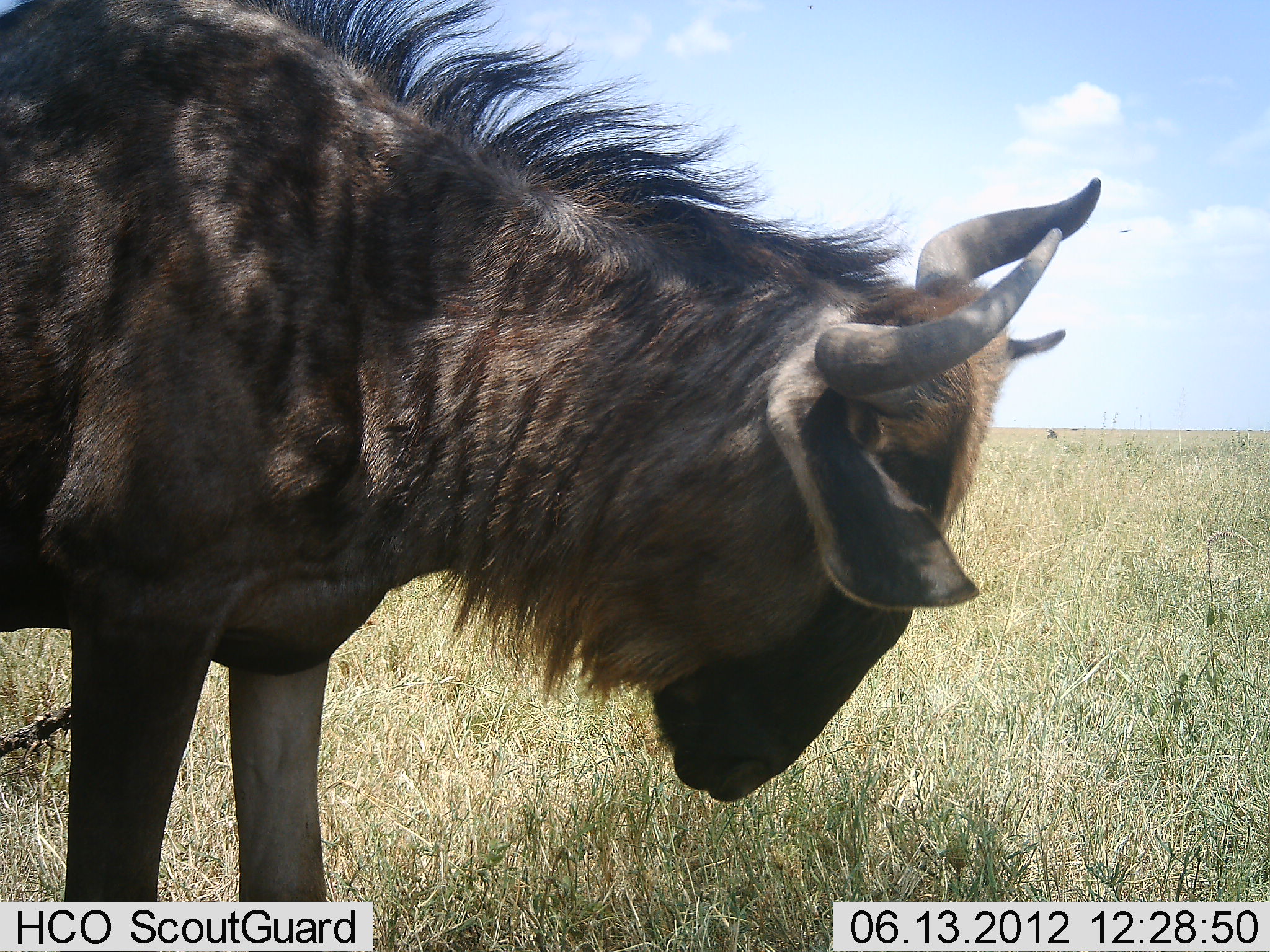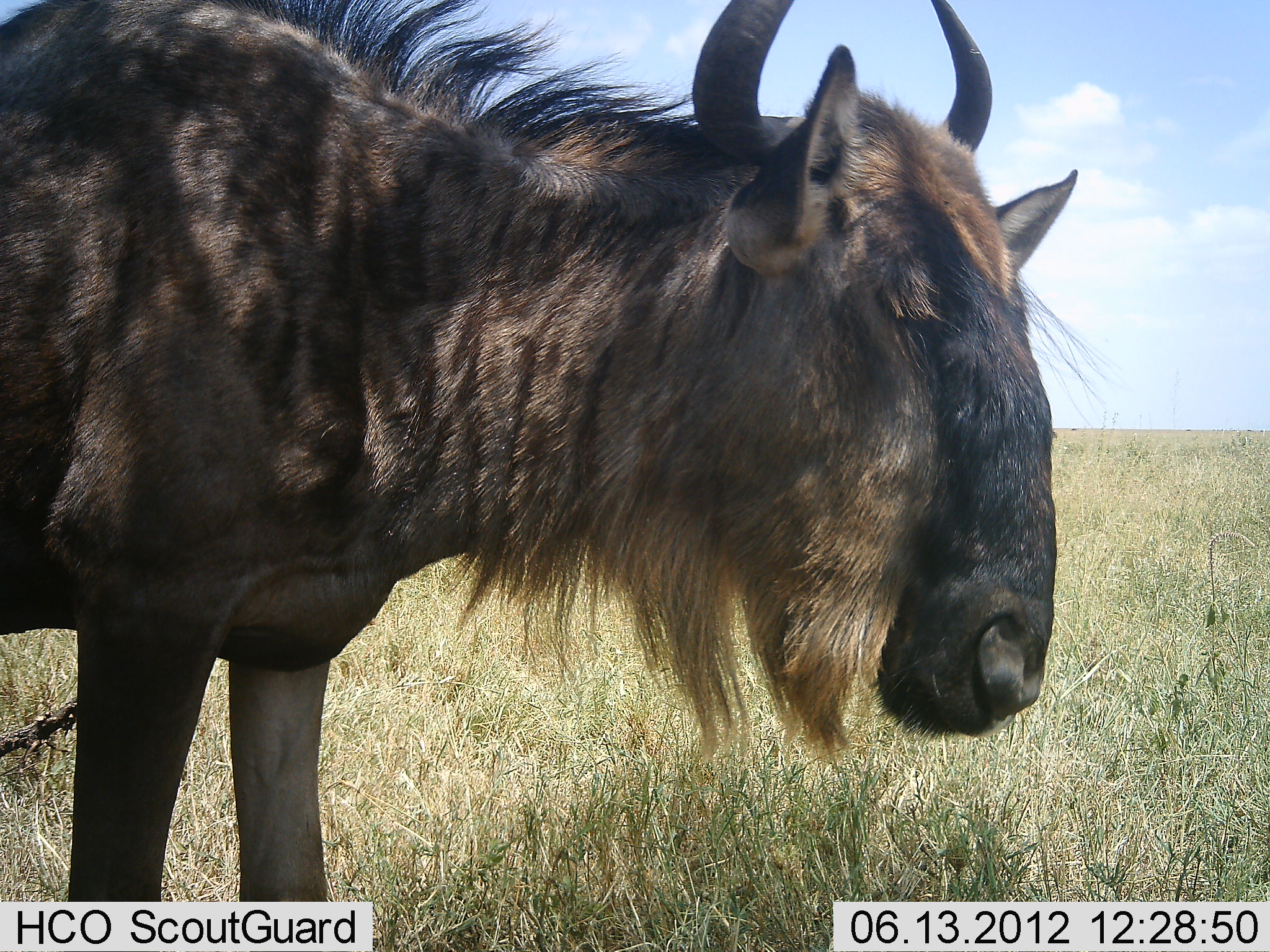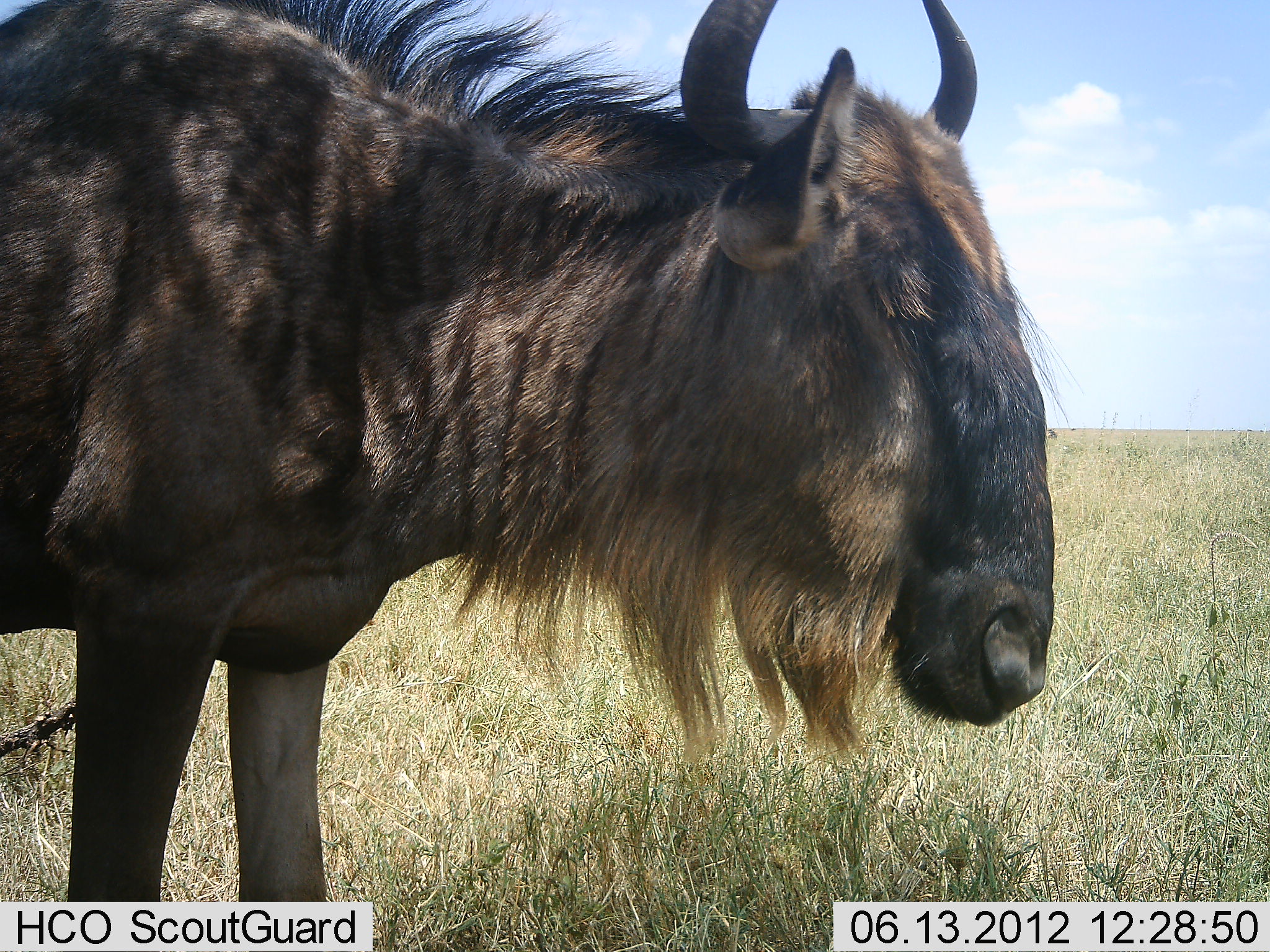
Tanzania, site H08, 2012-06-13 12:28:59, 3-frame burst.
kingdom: Animalia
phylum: Chordata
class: Mammalia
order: Artiodactyla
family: Bovidae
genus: Connochaetes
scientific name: Connochaetes taurinus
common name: blue wildebeest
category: wildebeest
Wildebeest (blue wildebeest) (Connochaetes taurinus), count 1. Behavior (volunteer vote fractions): standing 100%, resting 0%, moving 0%, interacting 0%. Young present (vote fraction): 0%. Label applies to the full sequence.